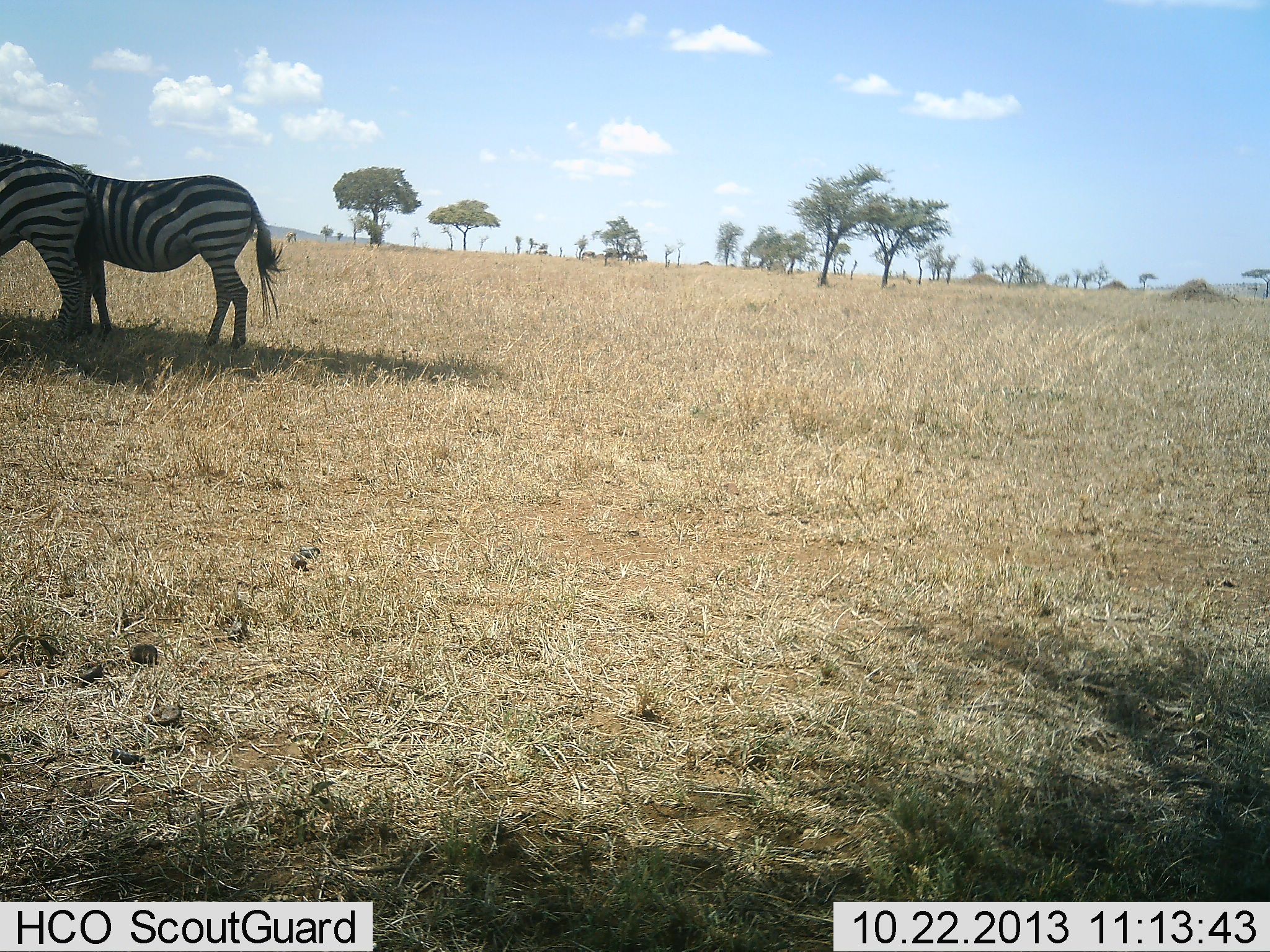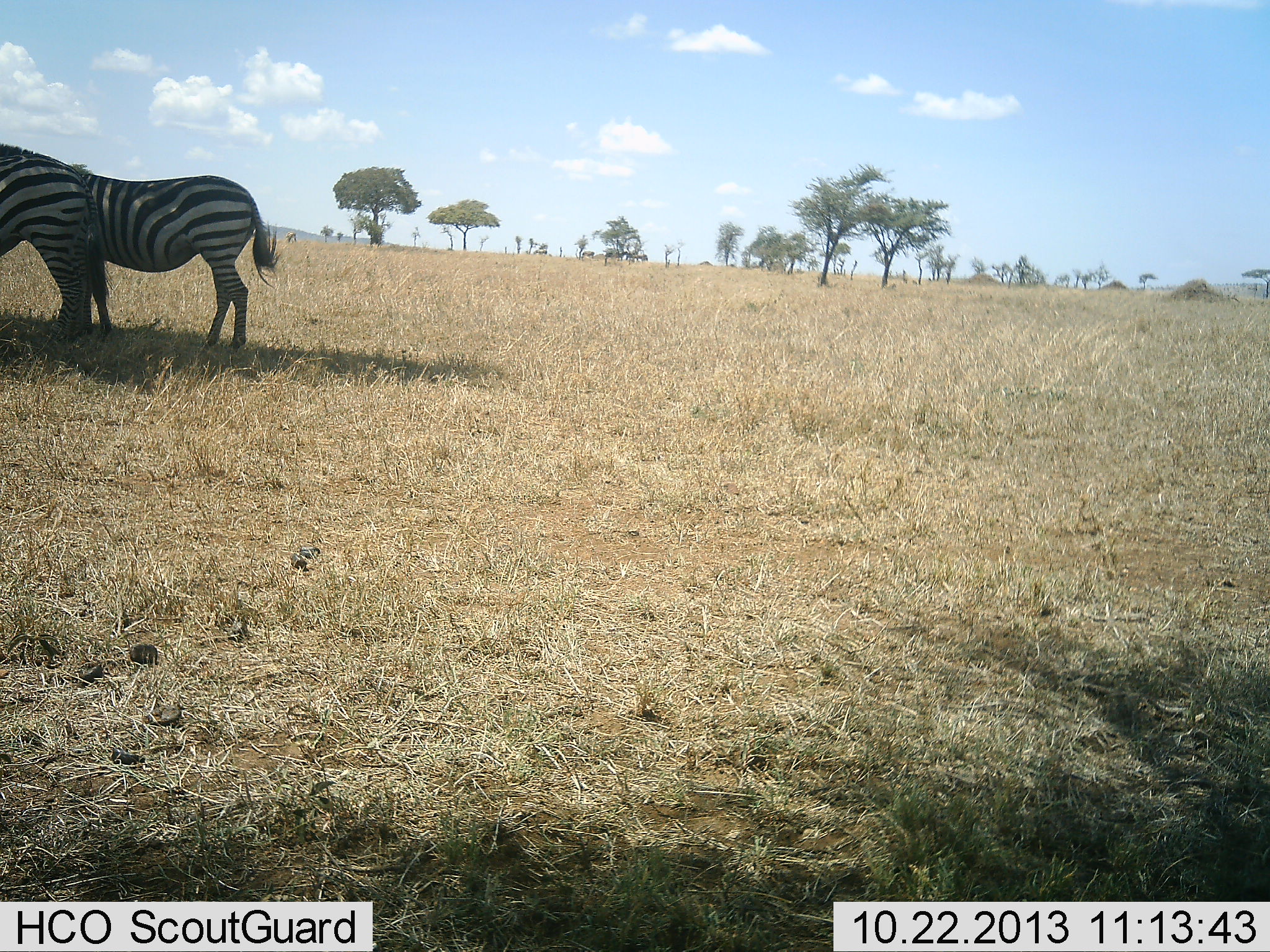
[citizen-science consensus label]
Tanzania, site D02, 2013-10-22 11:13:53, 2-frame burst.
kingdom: Animalia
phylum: Chordata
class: Mammalia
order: Perissodactyla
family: Equidae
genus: Equus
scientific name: Equus quagga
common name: plains zebra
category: zebra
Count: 3.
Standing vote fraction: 90%.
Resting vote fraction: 10%.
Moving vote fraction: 10%.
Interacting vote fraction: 0%.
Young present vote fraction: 0%.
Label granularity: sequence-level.